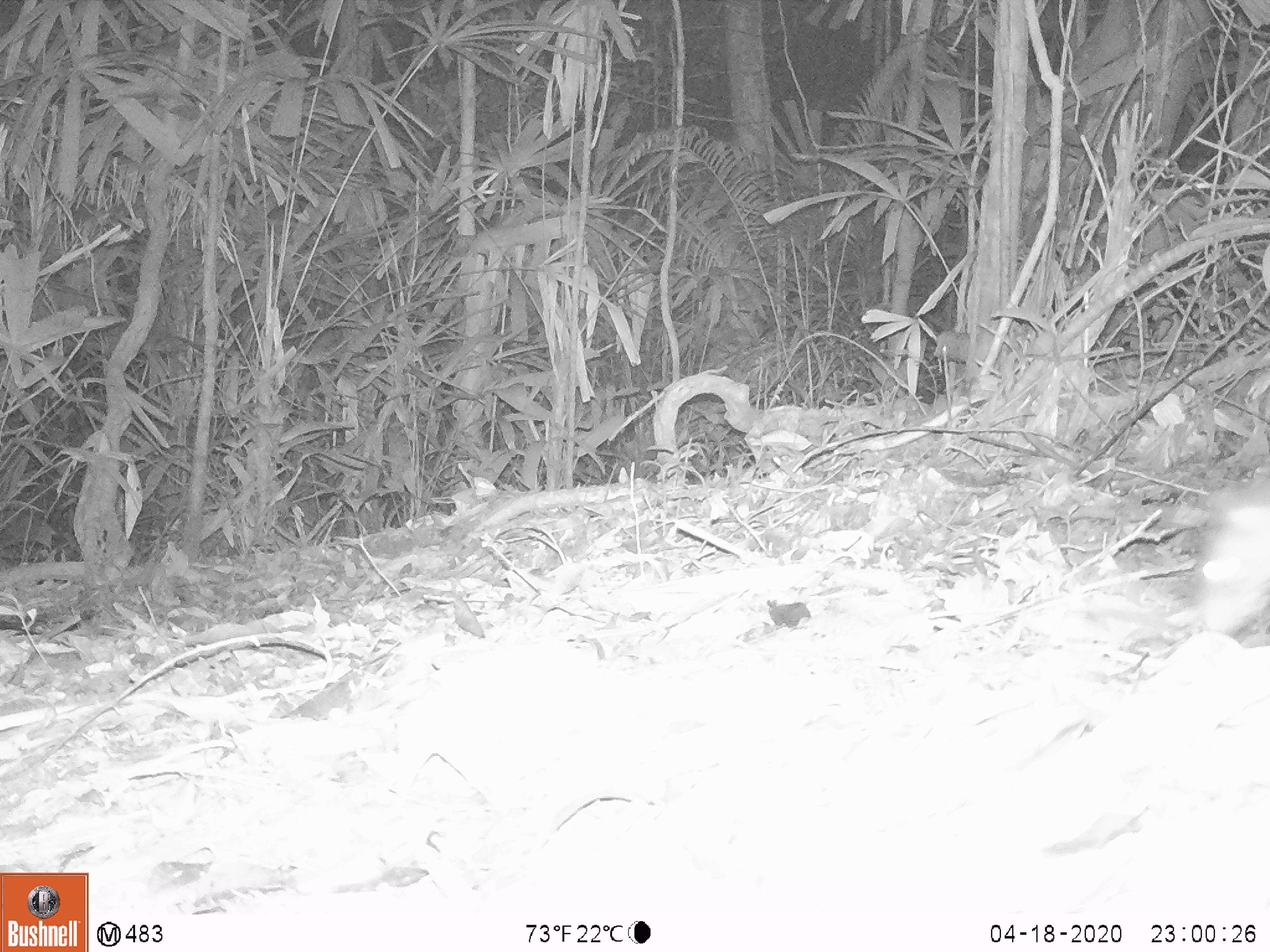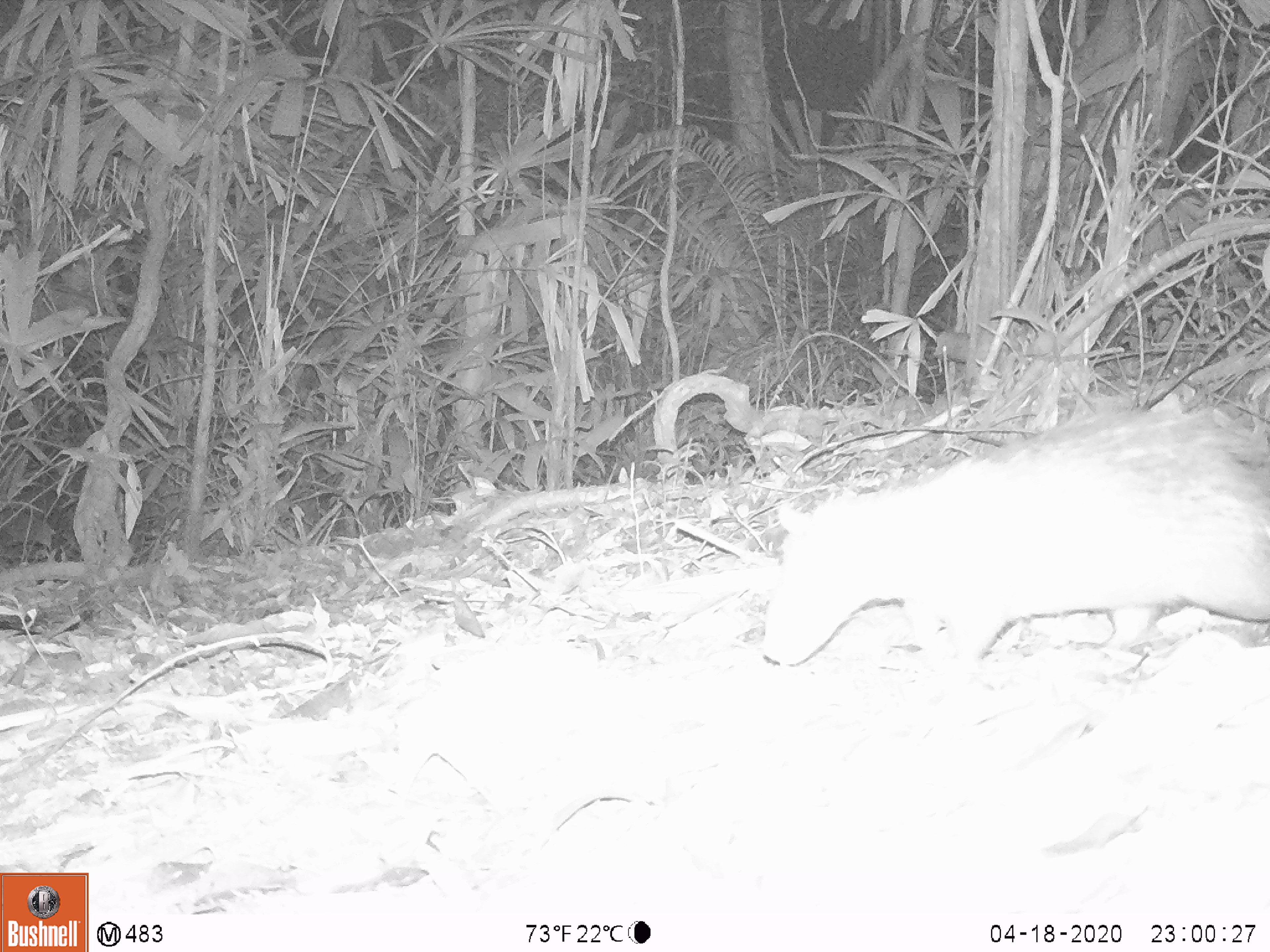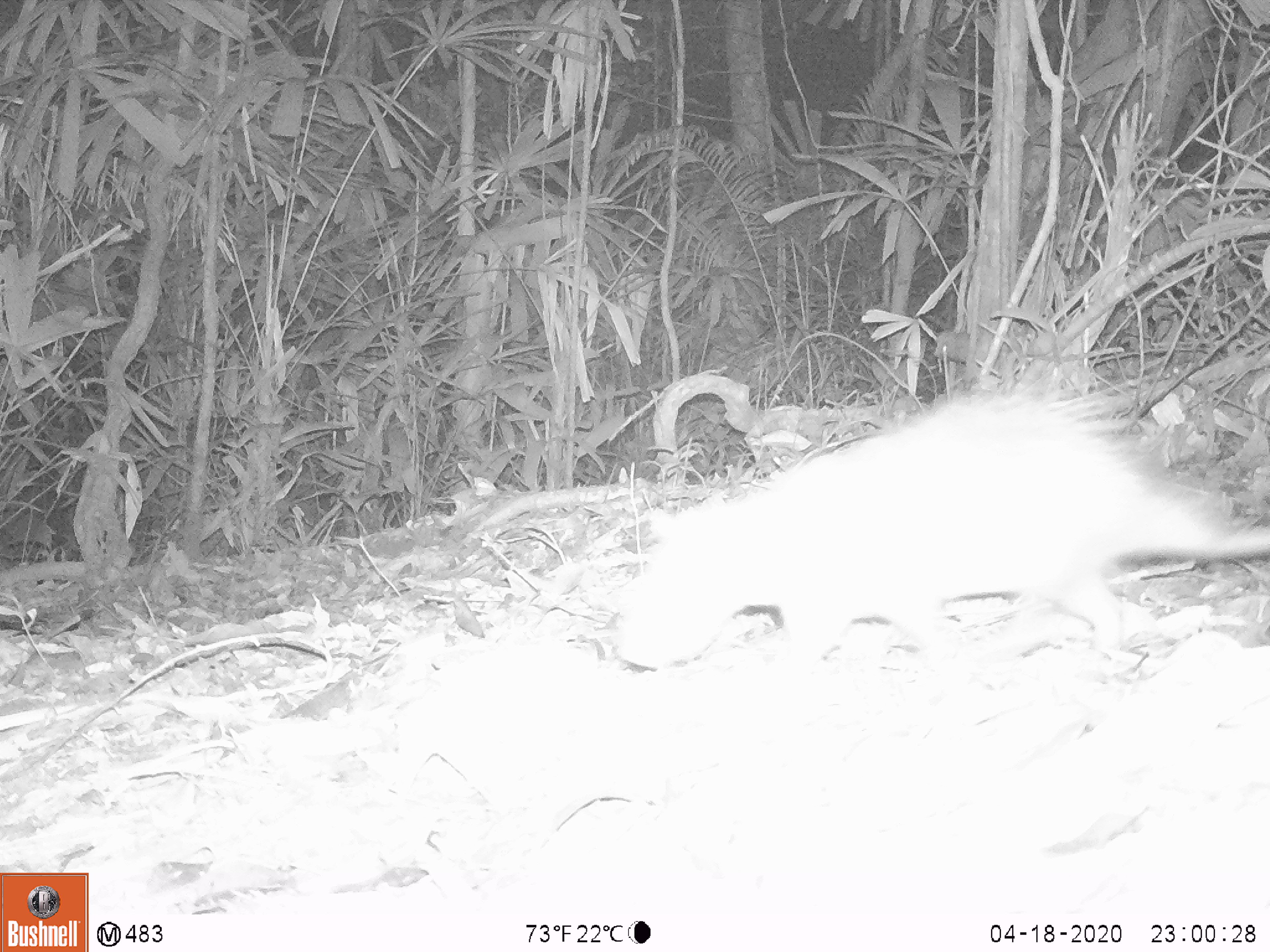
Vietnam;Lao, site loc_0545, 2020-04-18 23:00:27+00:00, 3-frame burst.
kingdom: Animalia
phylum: Chordata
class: Mammalia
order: Rodentia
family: Hystricidae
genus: Atherurus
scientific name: Atherurus macrourus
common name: asiatic brush-tailed porcupine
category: asiatic brush tailed porcupine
Asiatic brush tailed porcupine (asiatic brush-tailed porcupine) (Atherurus macrourus). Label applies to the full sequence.